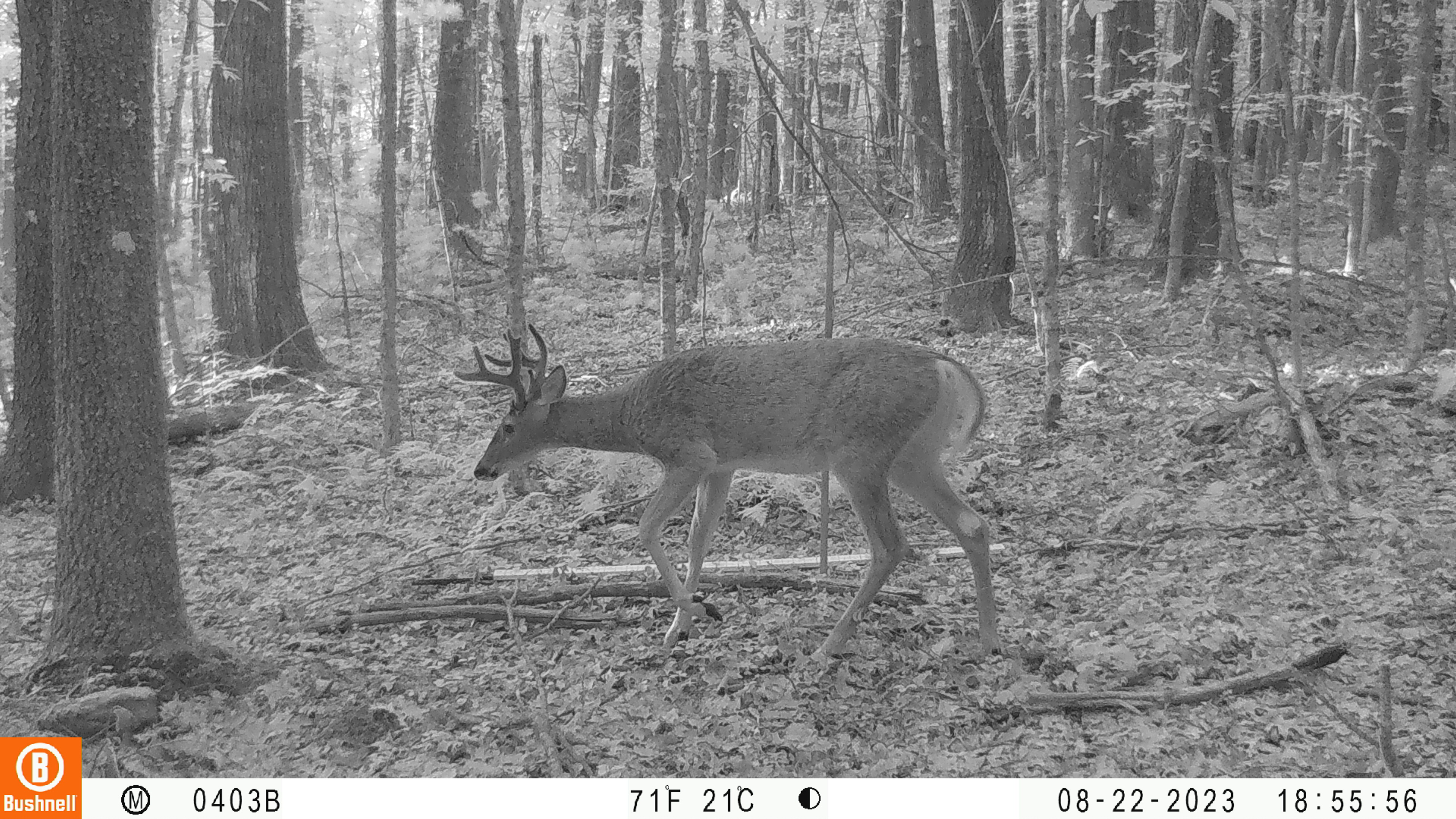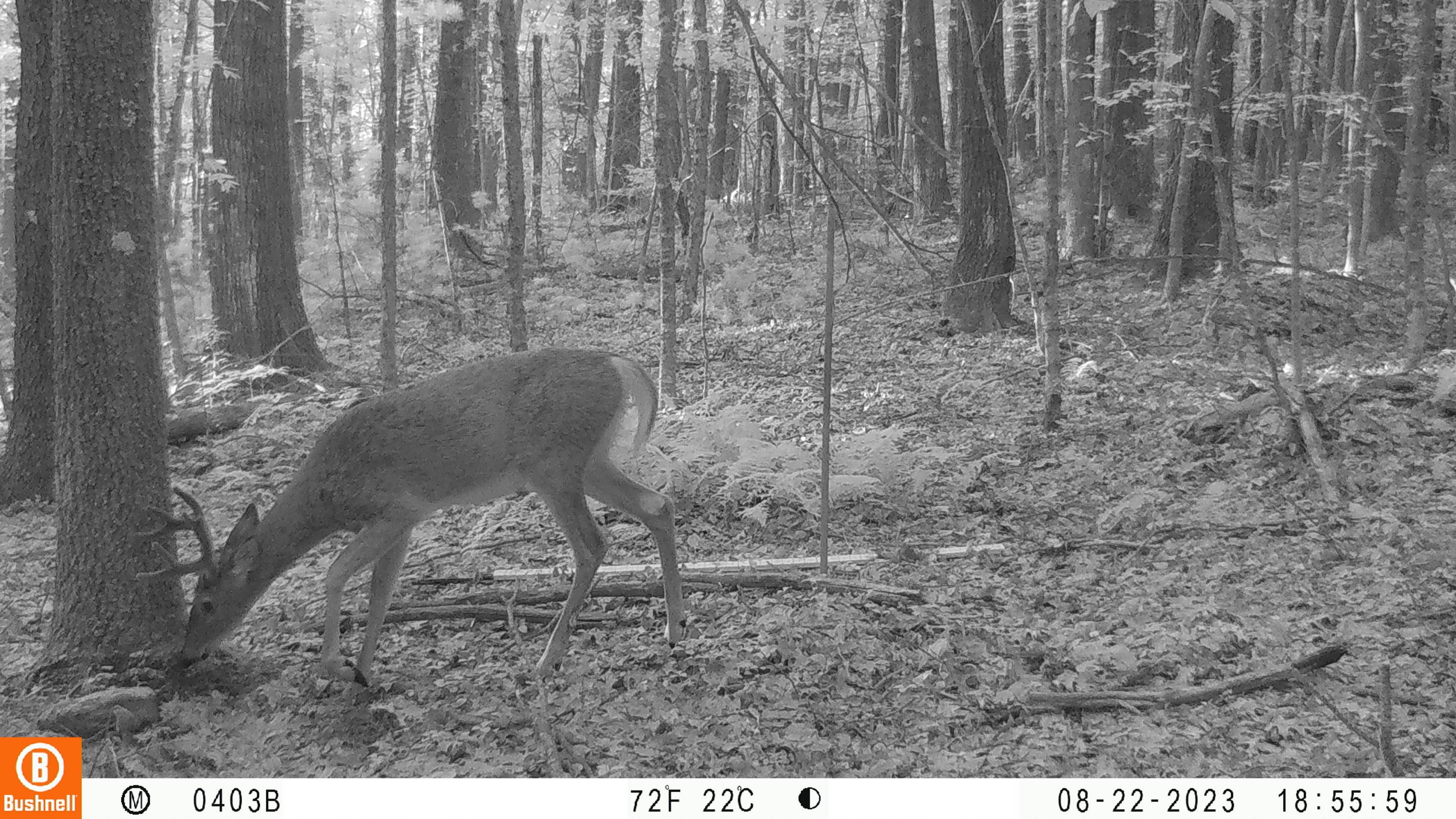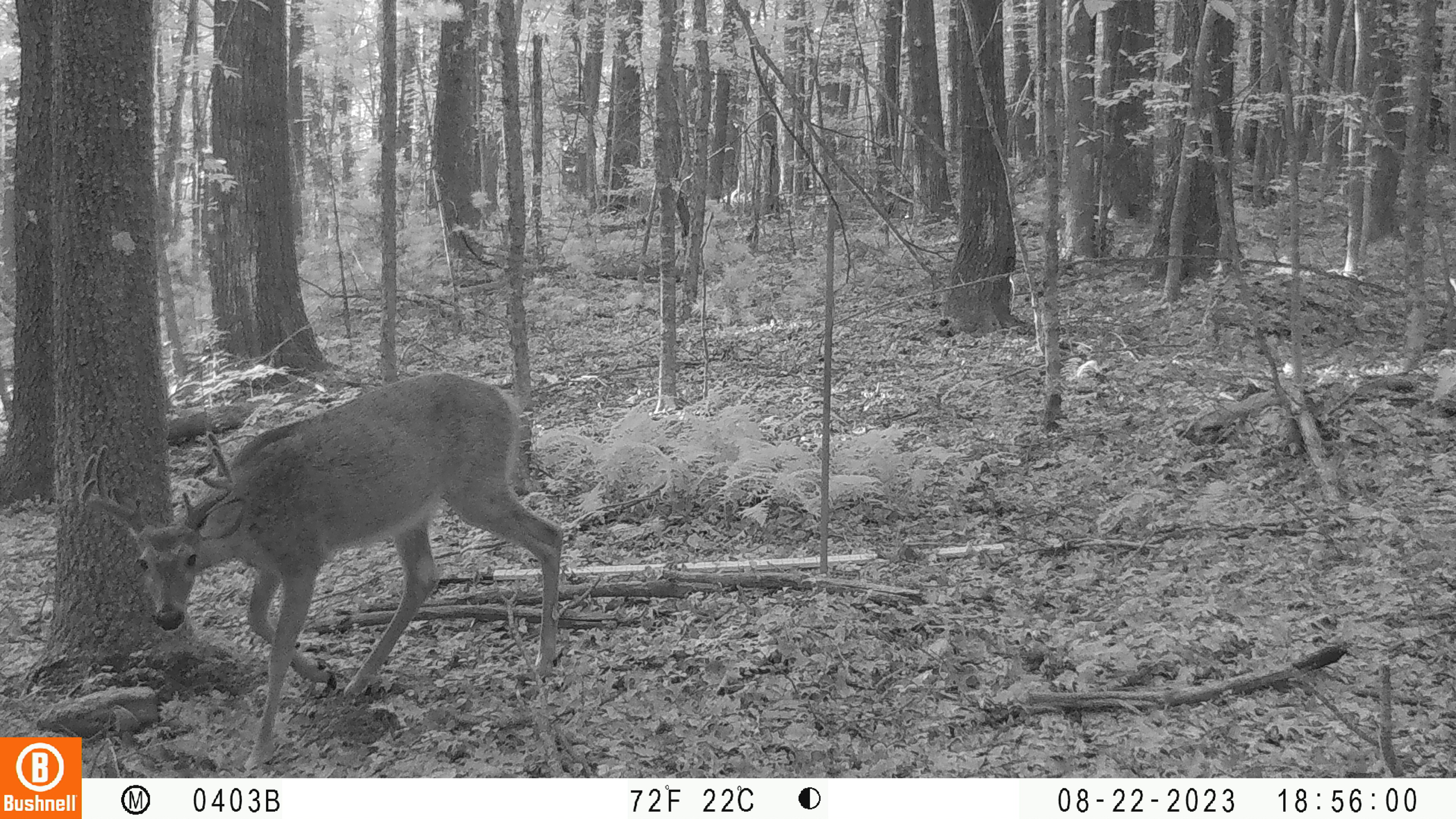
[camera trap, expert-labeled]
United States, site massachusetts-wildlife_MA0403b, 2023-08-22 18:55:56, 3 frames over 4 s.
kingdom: Animalia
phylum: Chordata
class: Mammalia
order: Artiodactyla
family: Cervidae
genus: Odocoileus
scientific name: Odocoileus virginianus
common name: white-tailed deer